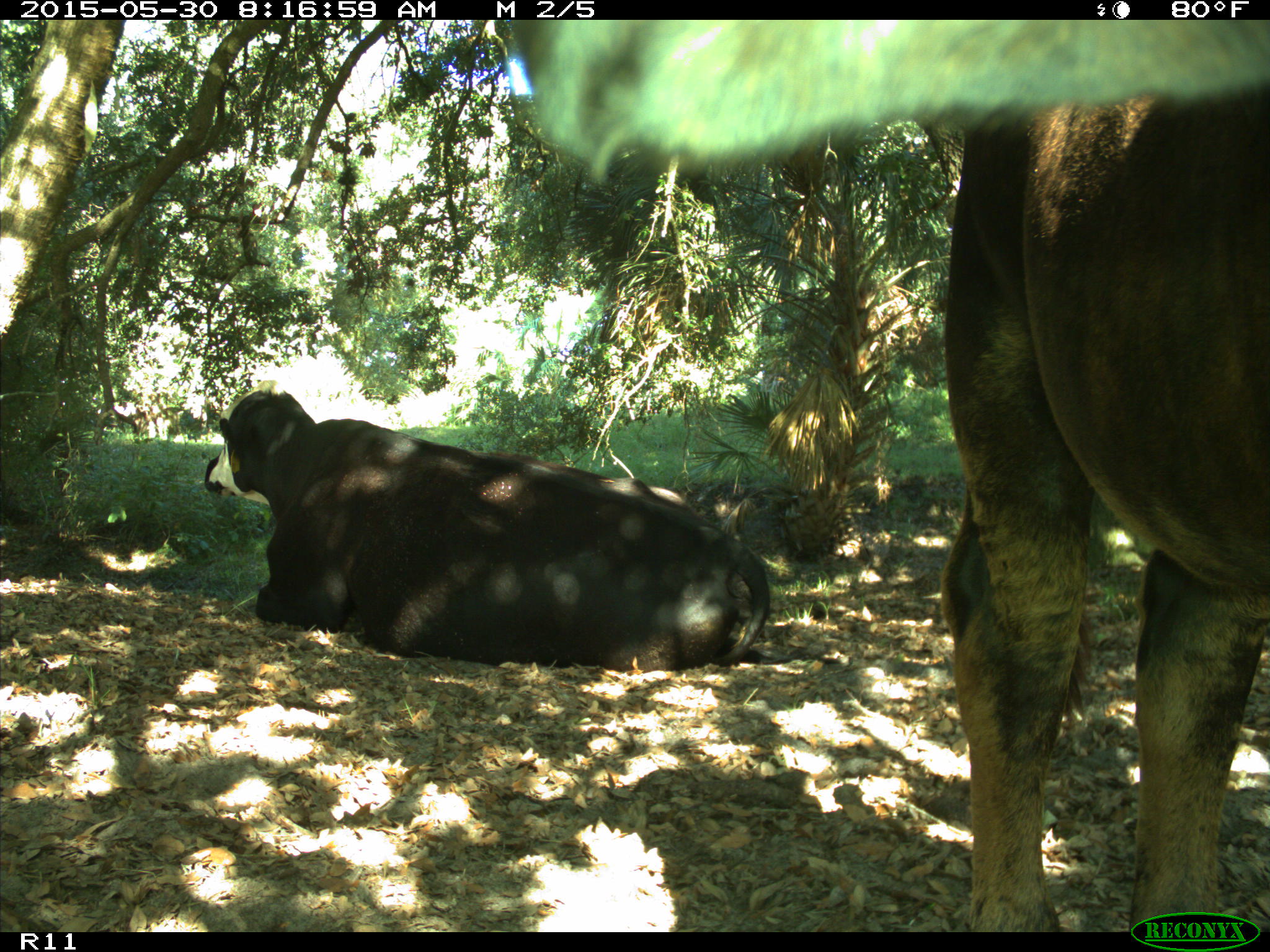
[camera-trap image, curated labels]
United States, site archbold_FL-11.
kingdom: Animalia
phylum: Chordata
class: Mammalia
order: Artiodactyla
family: Bovidae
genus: Bos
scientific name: Bos taurus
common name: domestic cow